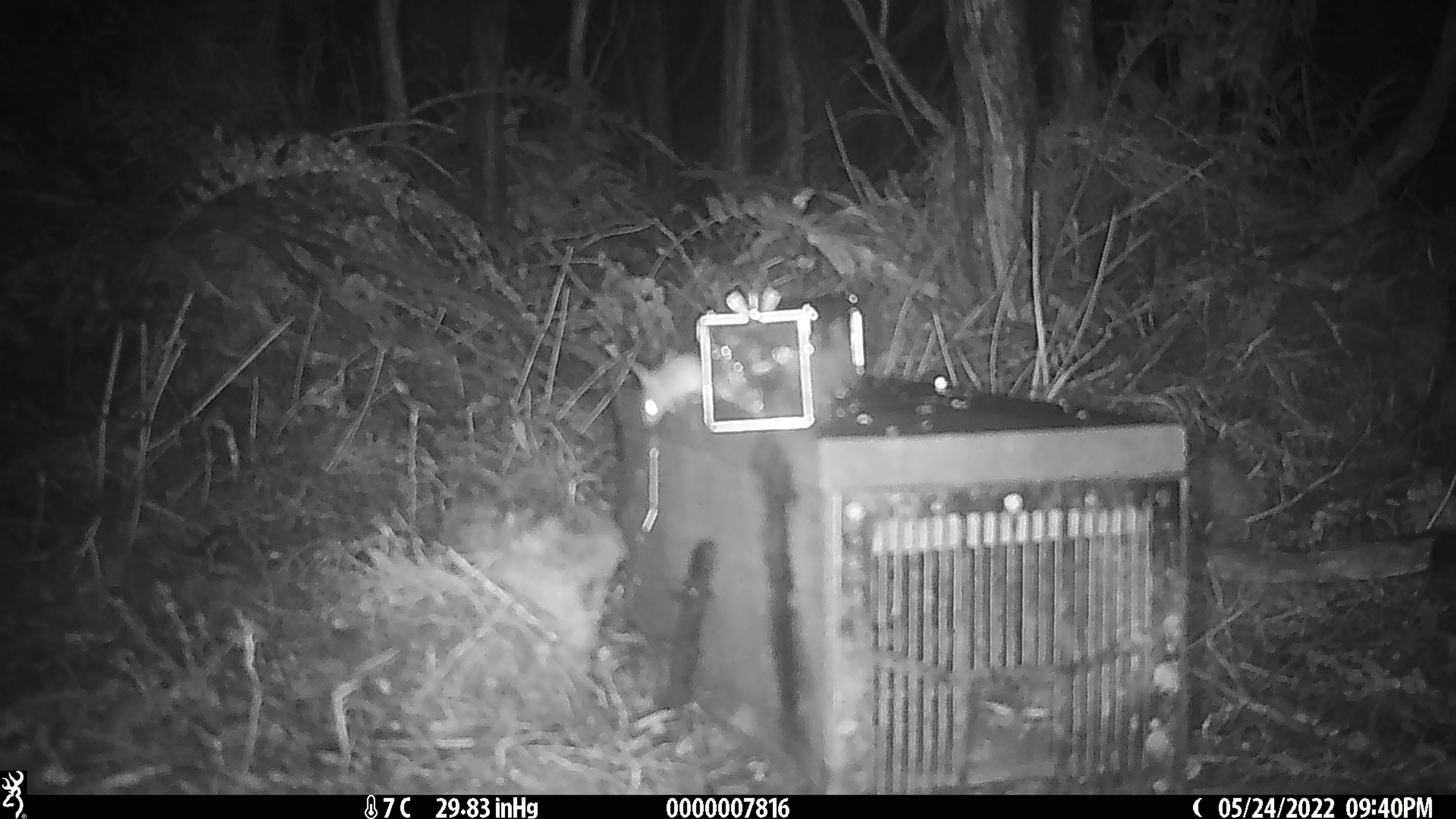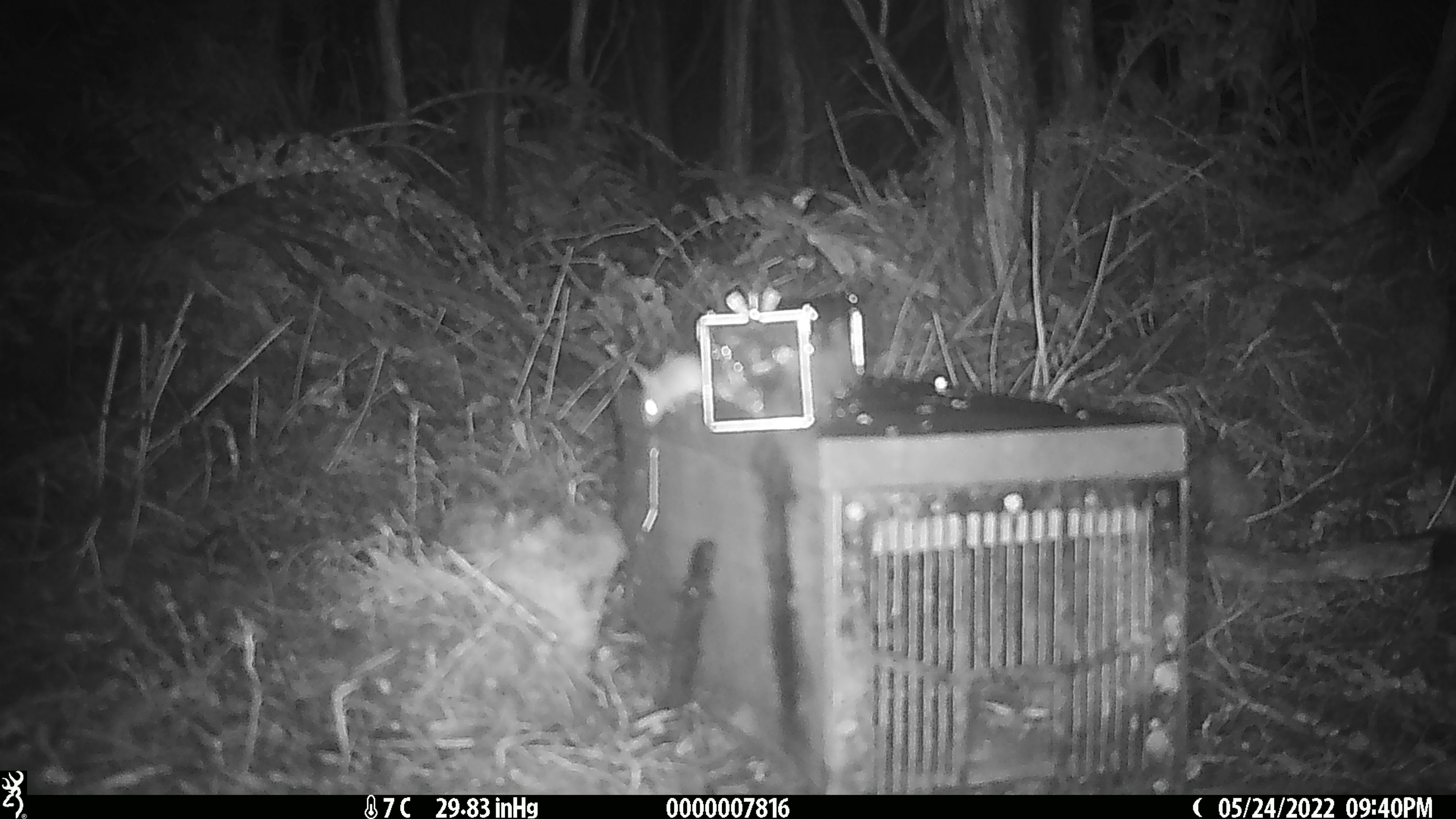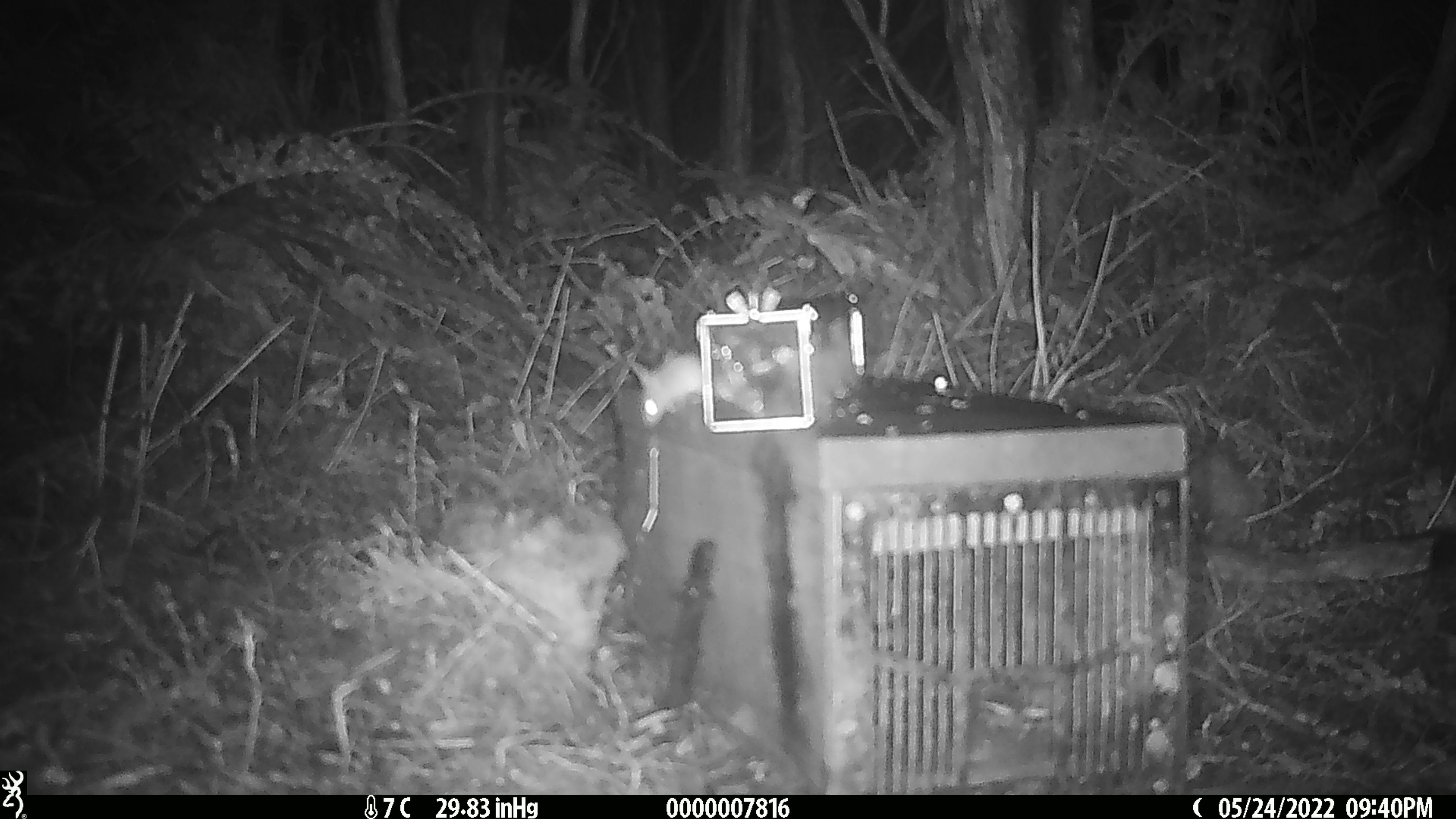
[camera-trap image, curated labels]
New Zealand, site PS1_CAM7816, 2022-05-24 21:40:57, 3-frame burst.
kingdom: Animalia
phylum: Chordata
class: Mammalia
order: Rodentia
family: Muridae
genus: Mus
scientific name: Mus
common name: mouse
Mouse (Mus).